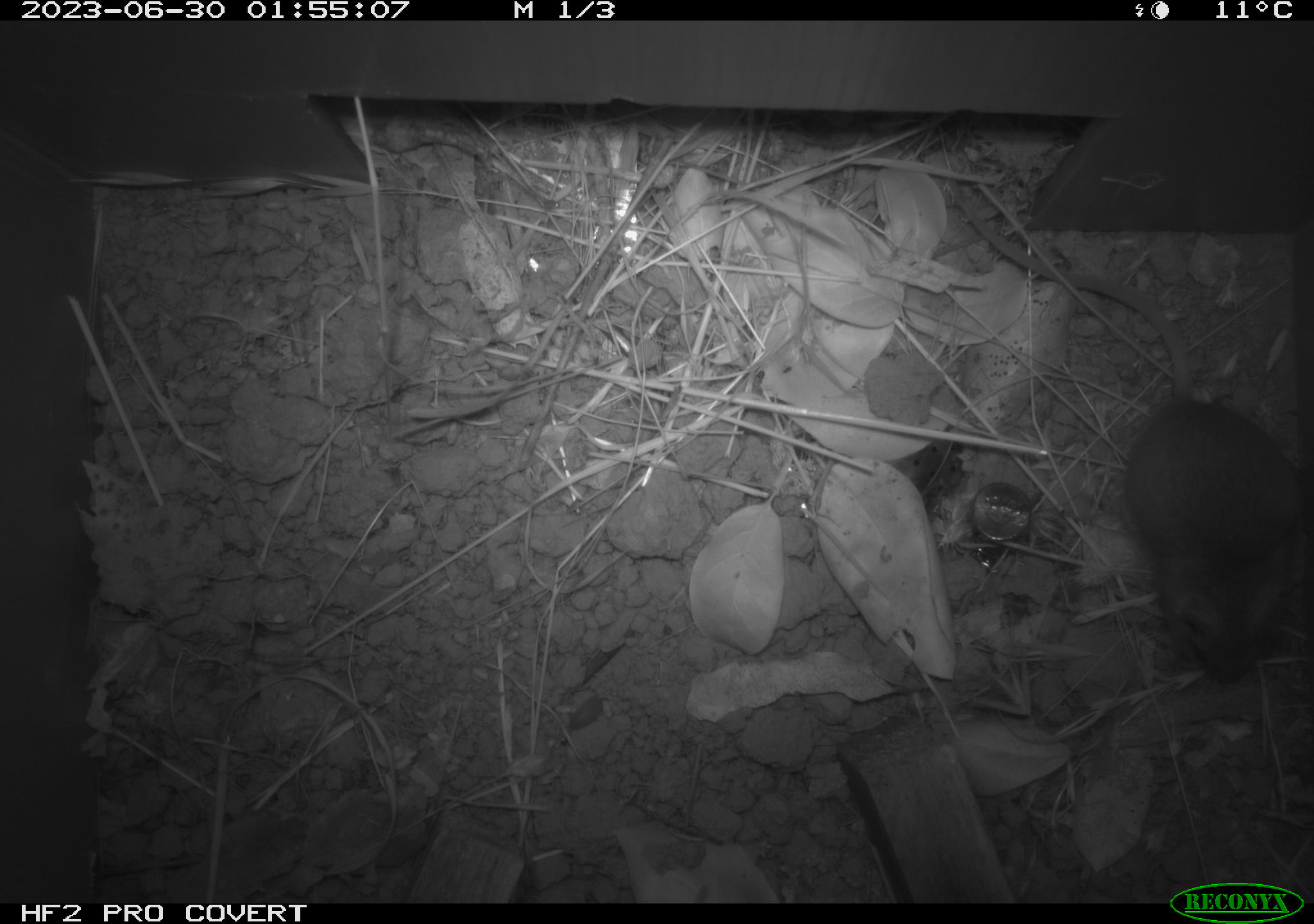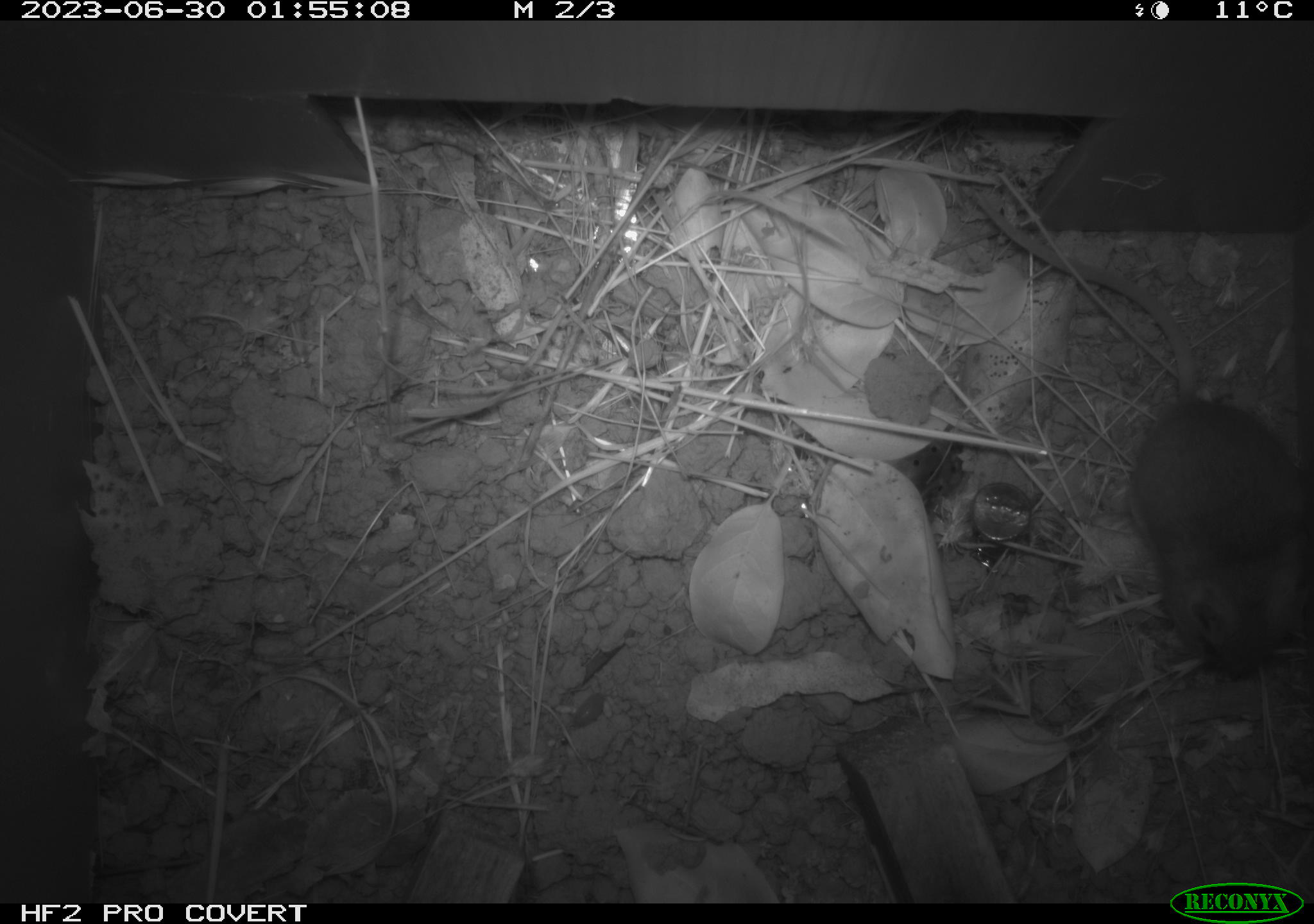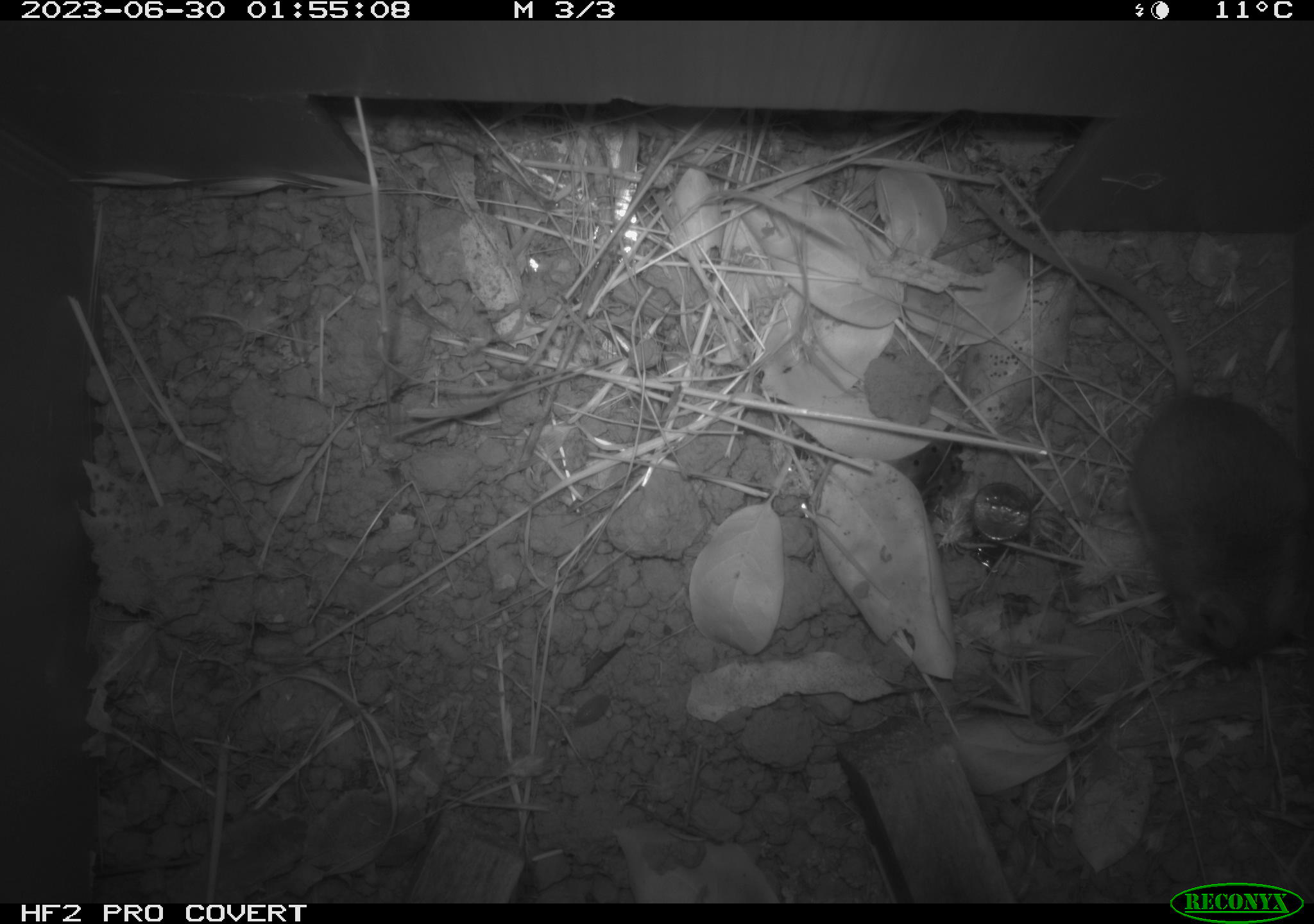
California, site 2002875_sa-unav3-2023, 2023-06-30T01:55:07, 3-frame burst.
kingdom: Animalia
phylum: Chordata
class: Mammalia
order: Rodentia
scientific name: Rodentia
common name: mouse species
Mouse species (Rodentia).